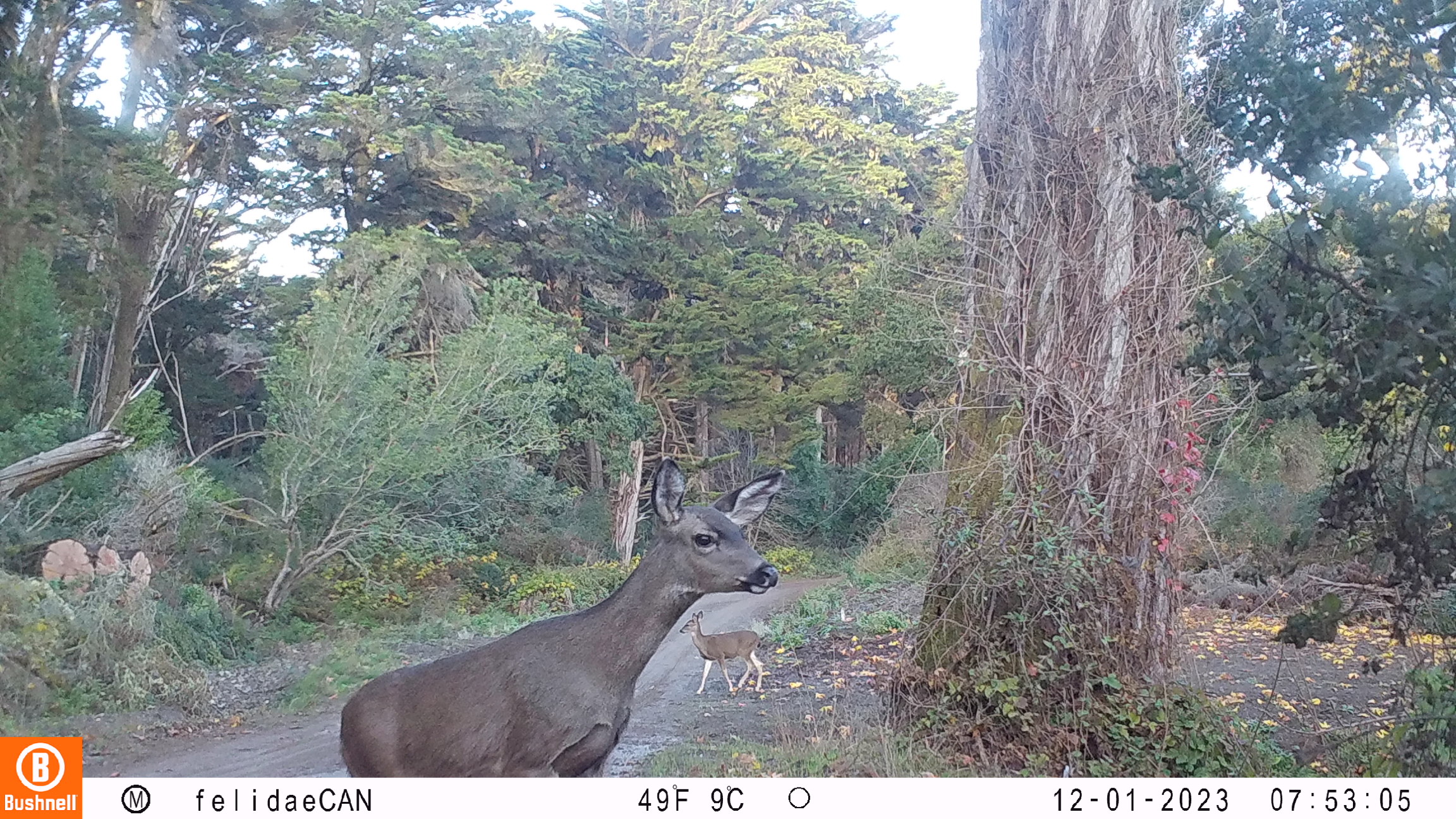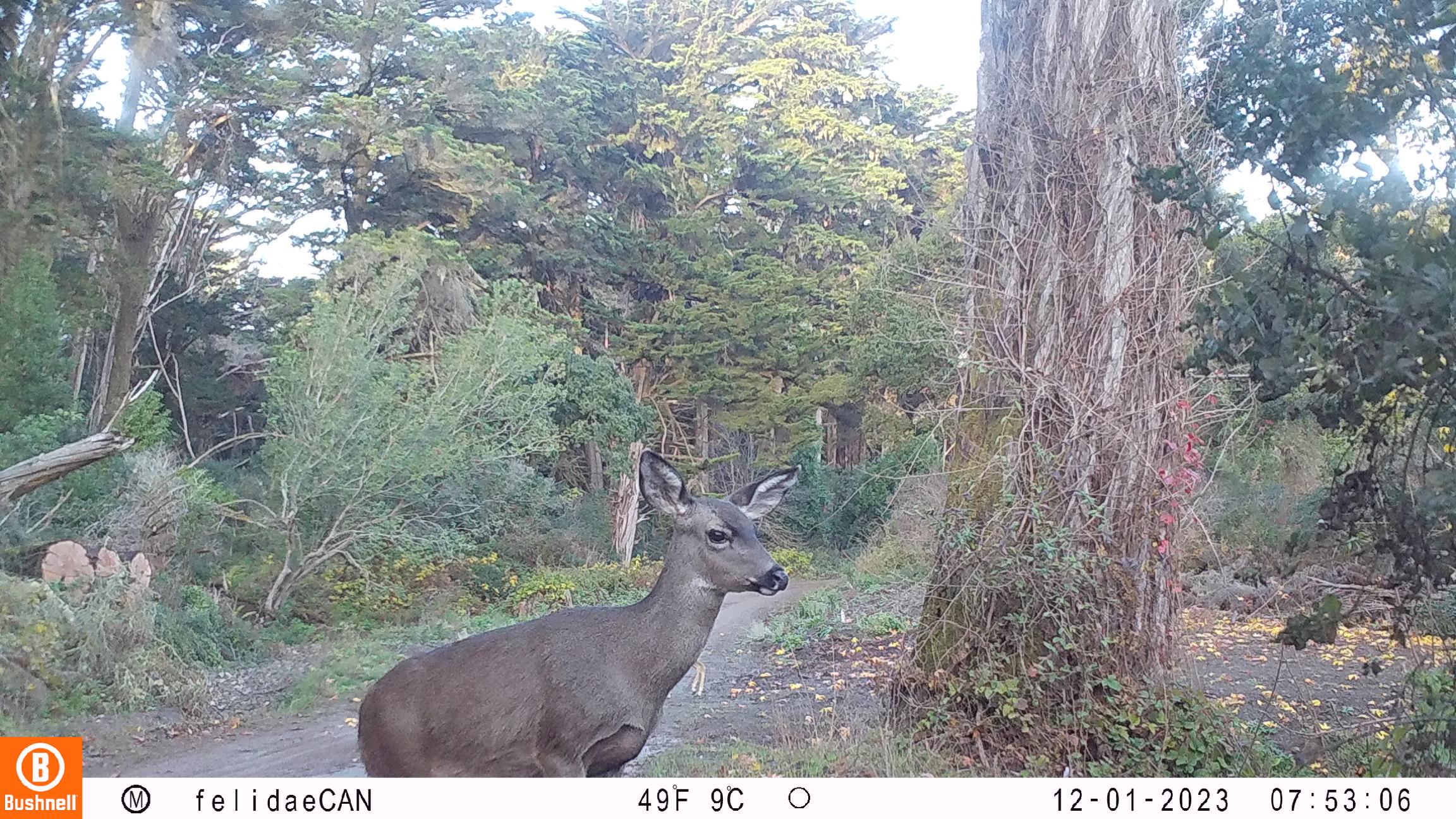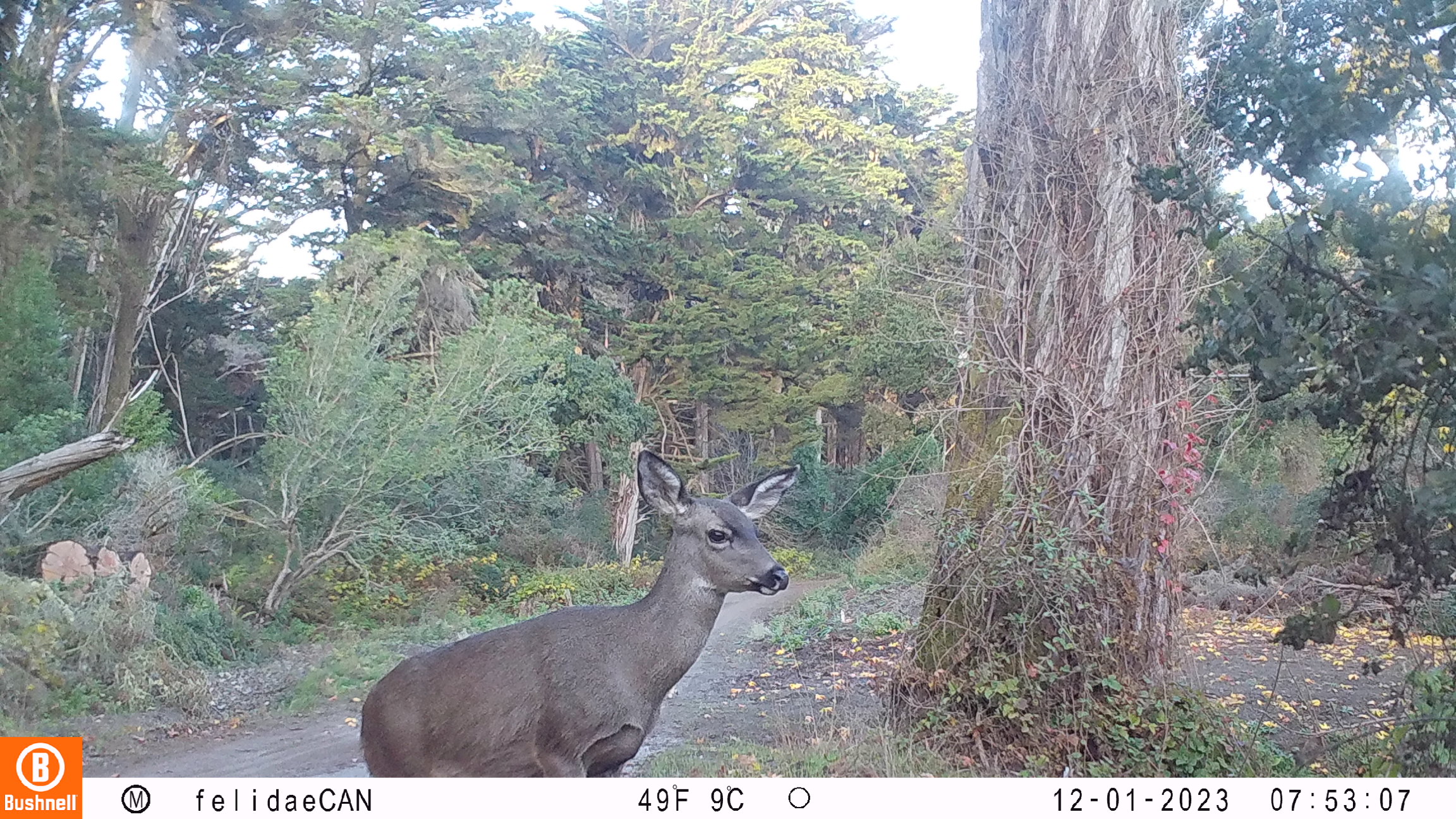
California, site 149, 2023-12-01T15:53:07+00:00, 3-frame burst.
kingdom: Animalia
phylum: Chordata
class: Mammalia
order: Artiodactyla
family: Cervidae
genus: Odocoileus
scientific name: Odocoileus hemionus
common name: mule deer